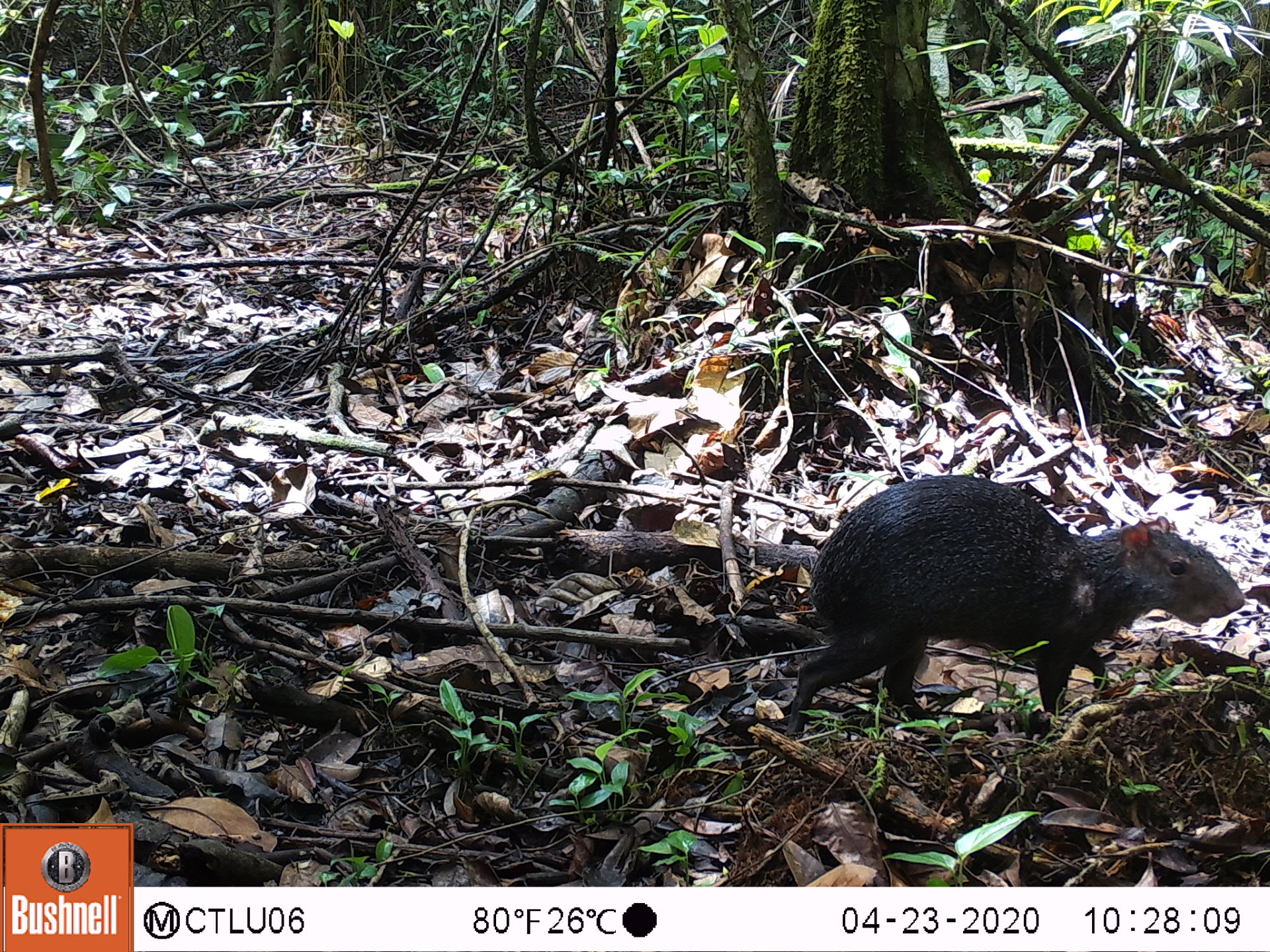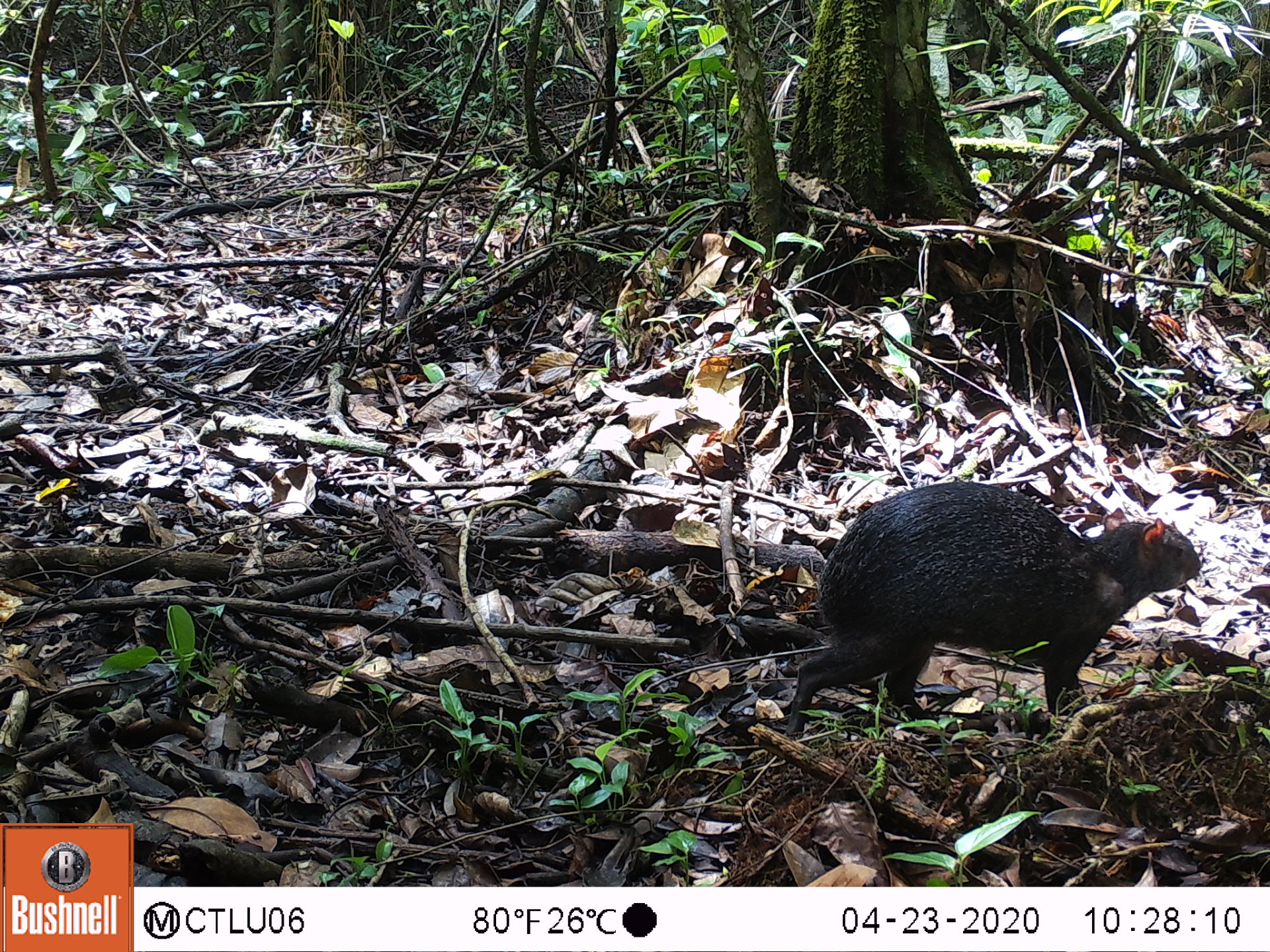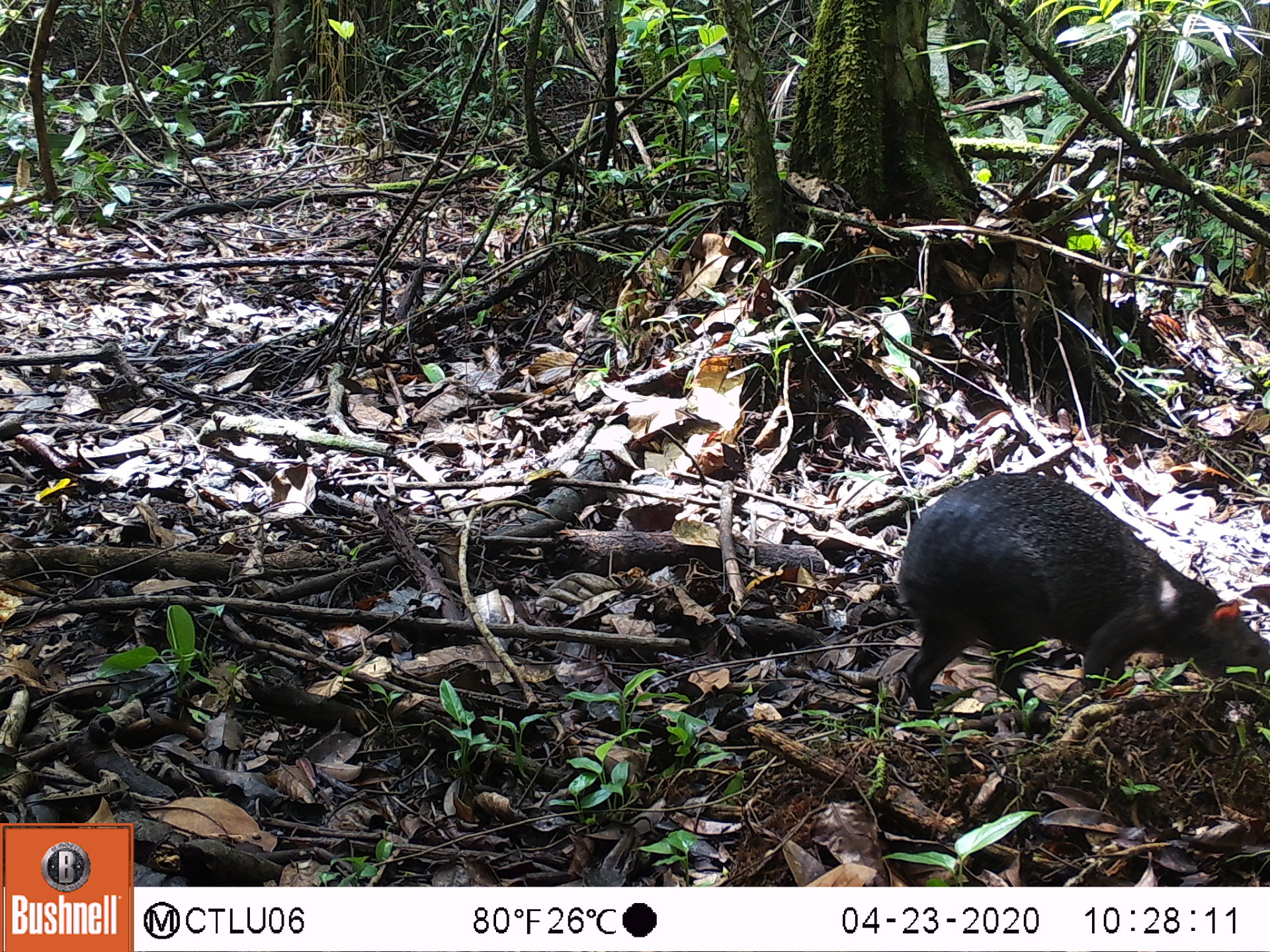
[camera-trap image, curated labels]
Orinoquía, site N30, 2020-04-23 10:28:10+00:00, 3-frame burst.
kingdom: Animalia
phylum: Chordata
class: Mammalia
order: Rodentia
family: Dasyproctidae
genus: Dasyprocta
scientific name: Dasyprocta fuliginosa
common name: black agouti